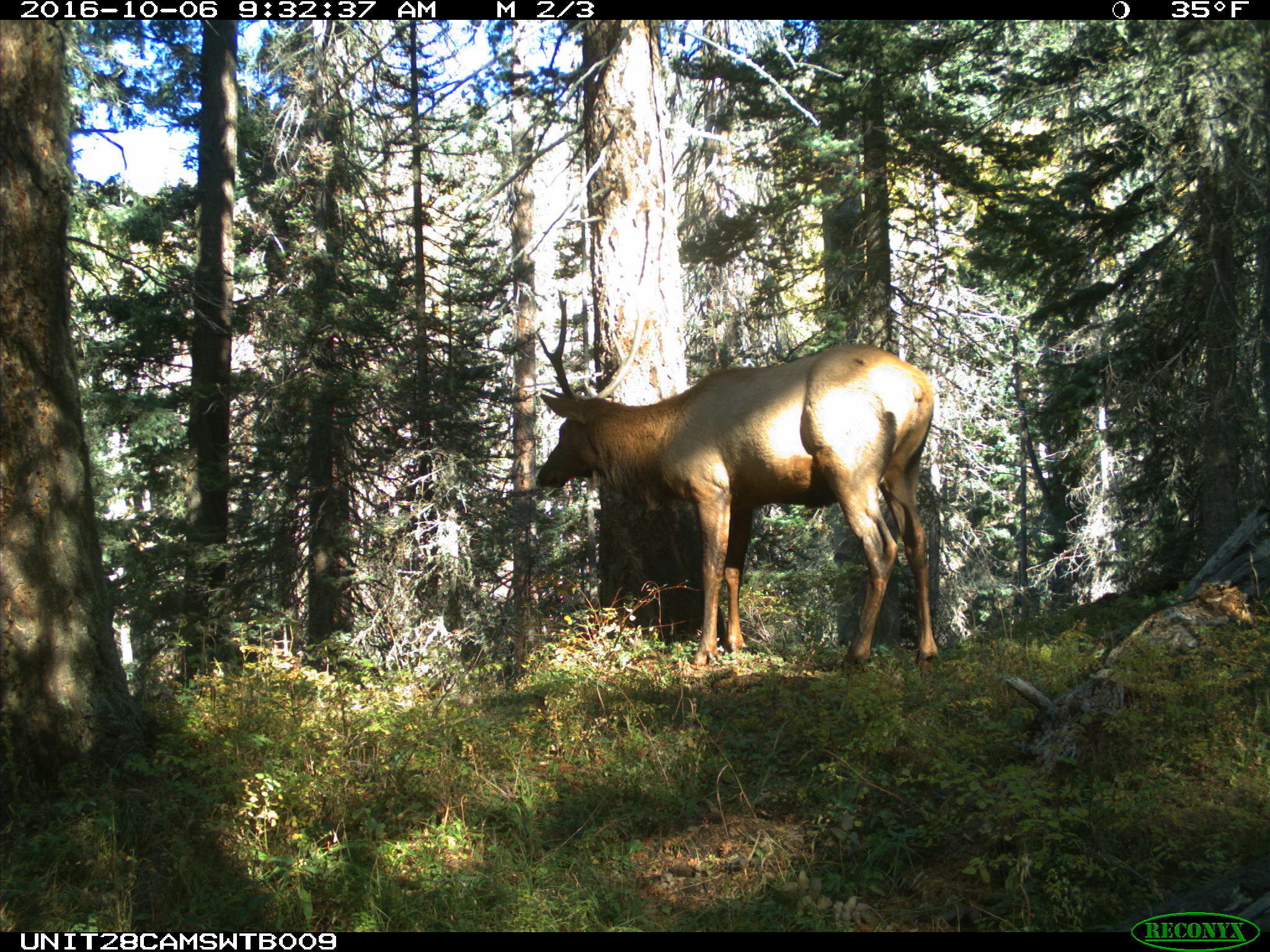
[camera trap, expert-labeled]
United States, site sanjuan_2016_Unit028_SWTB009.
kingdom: Animalia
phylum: Chordata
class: Mammalia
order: Artiodactyla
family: Cervidae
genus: Cervus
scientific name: Cervus elaphus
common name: red deer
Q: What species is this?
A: Cervus elaphus (red deer).